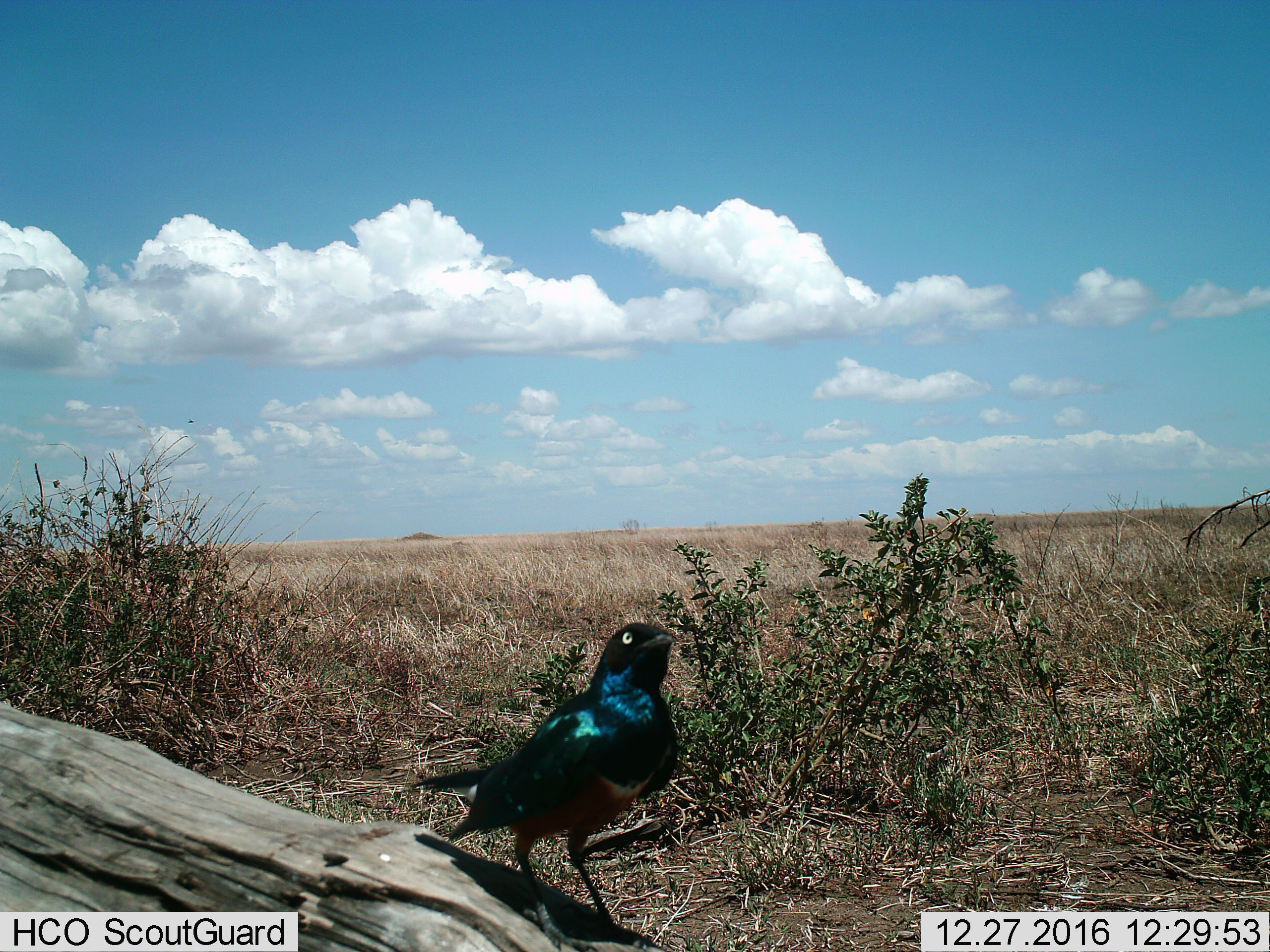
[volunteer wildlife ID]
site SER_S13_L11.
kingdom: Animalia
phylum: Chordata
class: Aves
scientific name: Aves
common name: bird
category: birdother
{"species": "birdother (bird) (Aves)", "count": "1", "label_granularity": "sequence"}